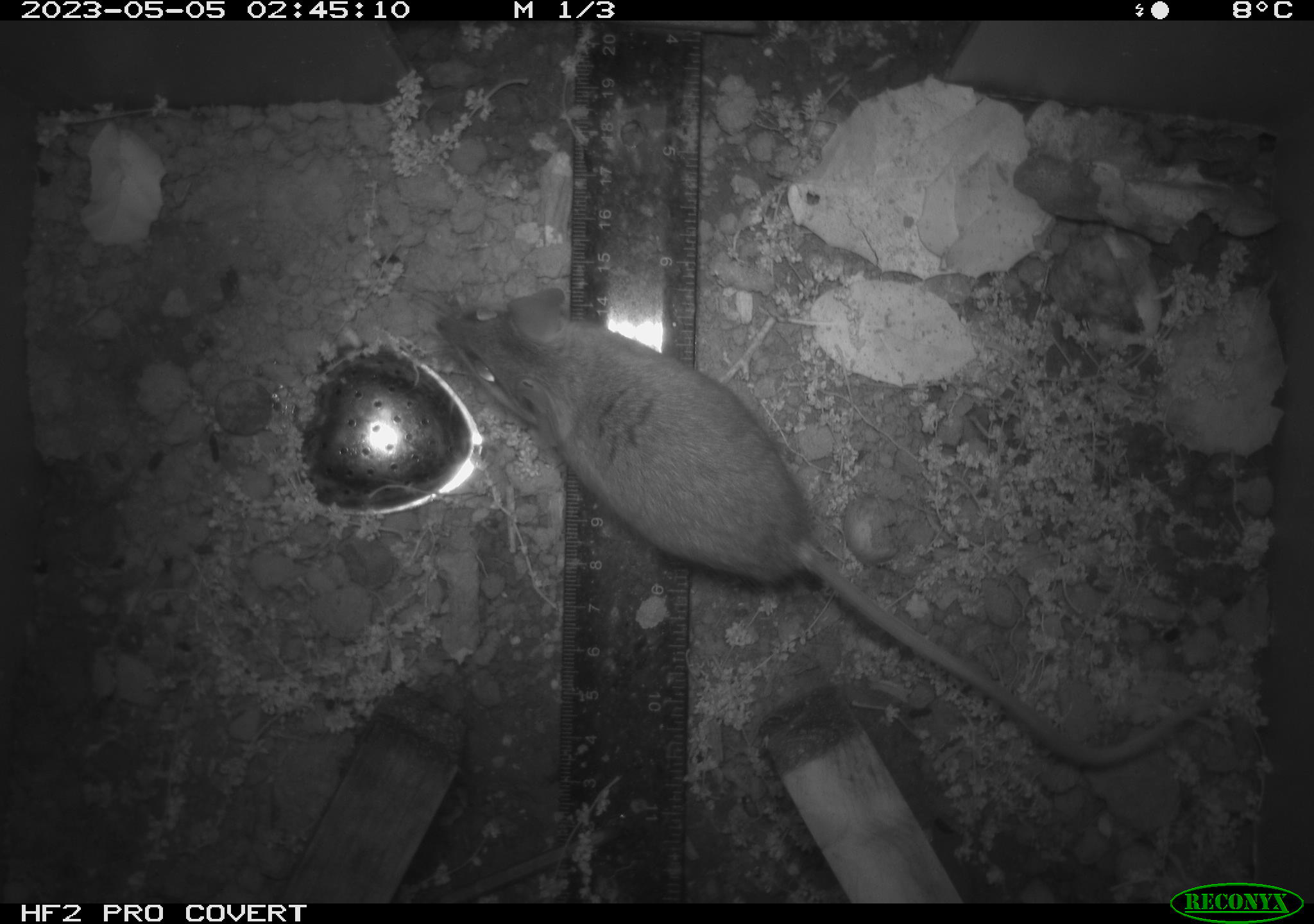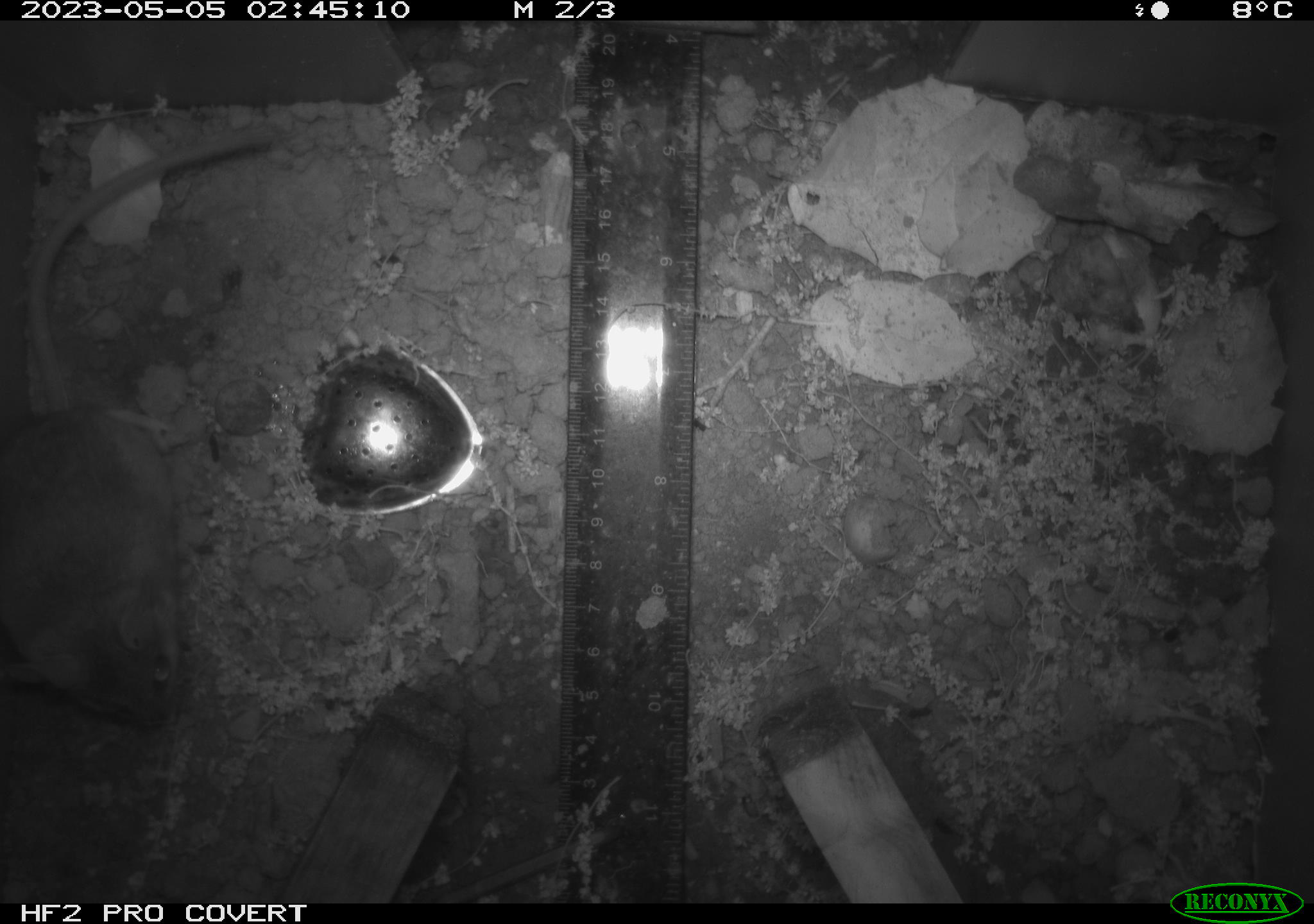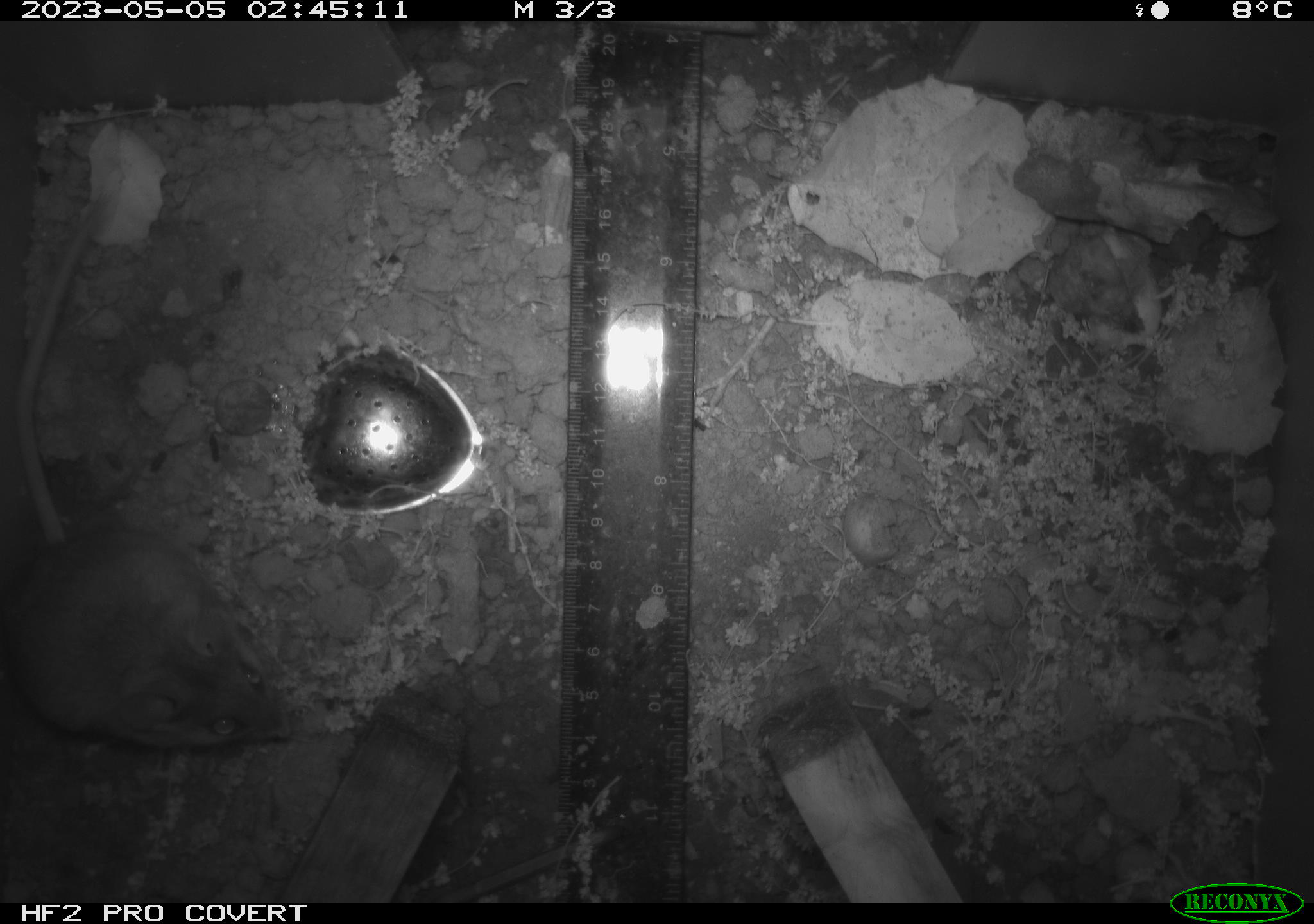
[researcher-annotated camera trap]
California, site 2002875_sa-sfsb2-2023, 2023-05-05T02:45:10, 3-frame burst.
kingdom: Animalia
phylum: Chordata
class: Mammalia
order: Rodentia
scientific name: Rodentia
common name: mouse species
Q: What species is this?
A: Mouse species (Rodentia).